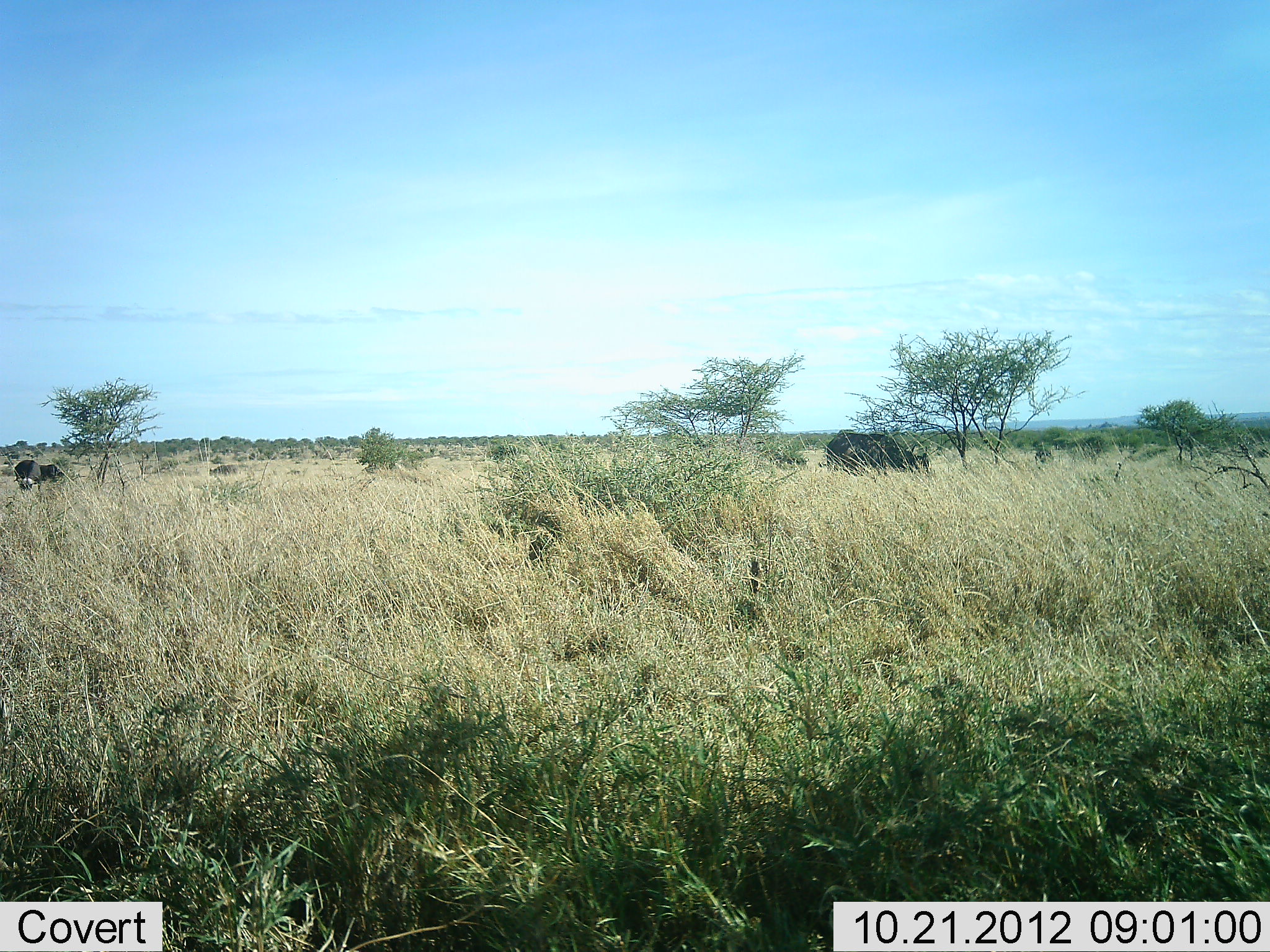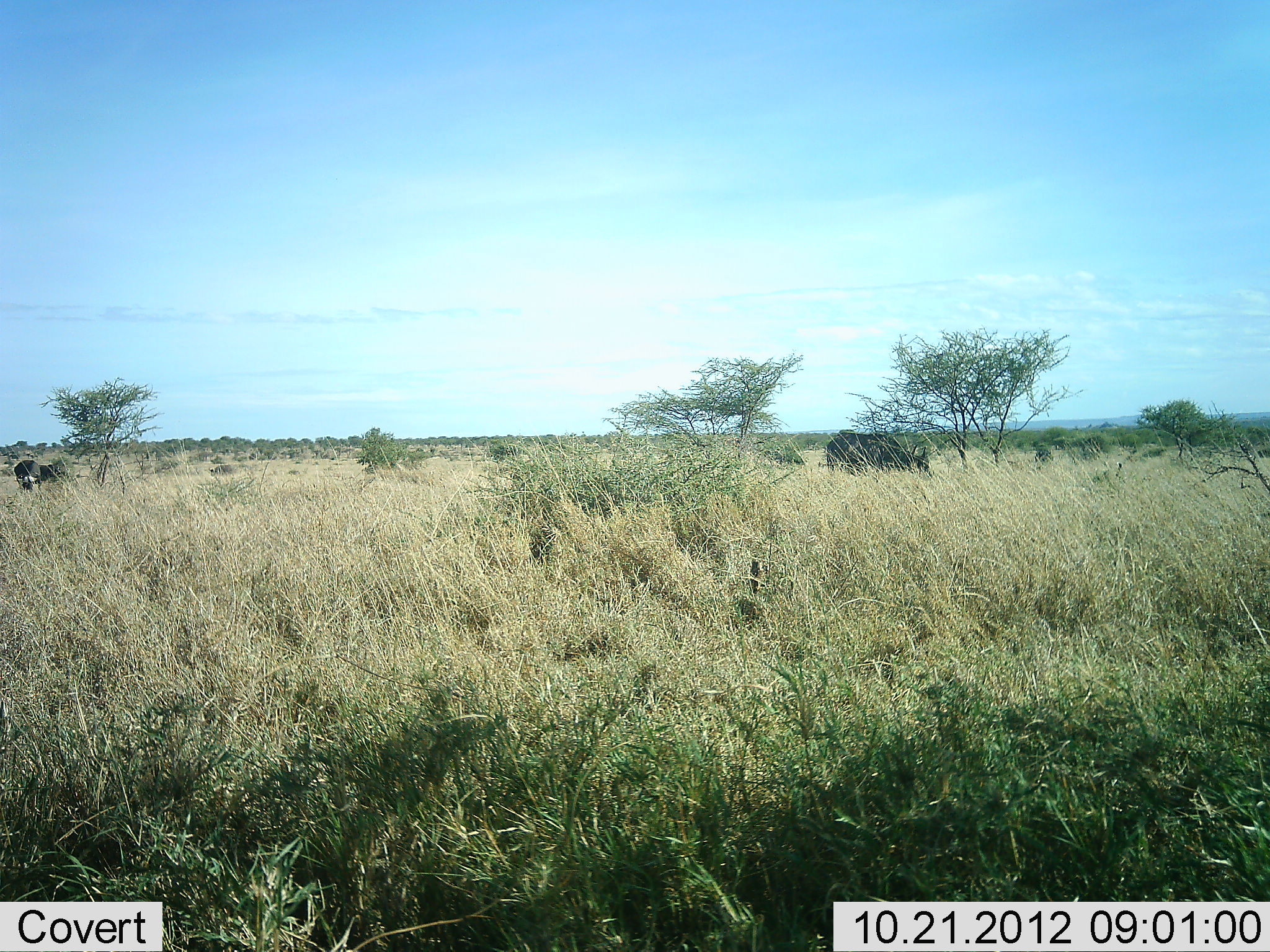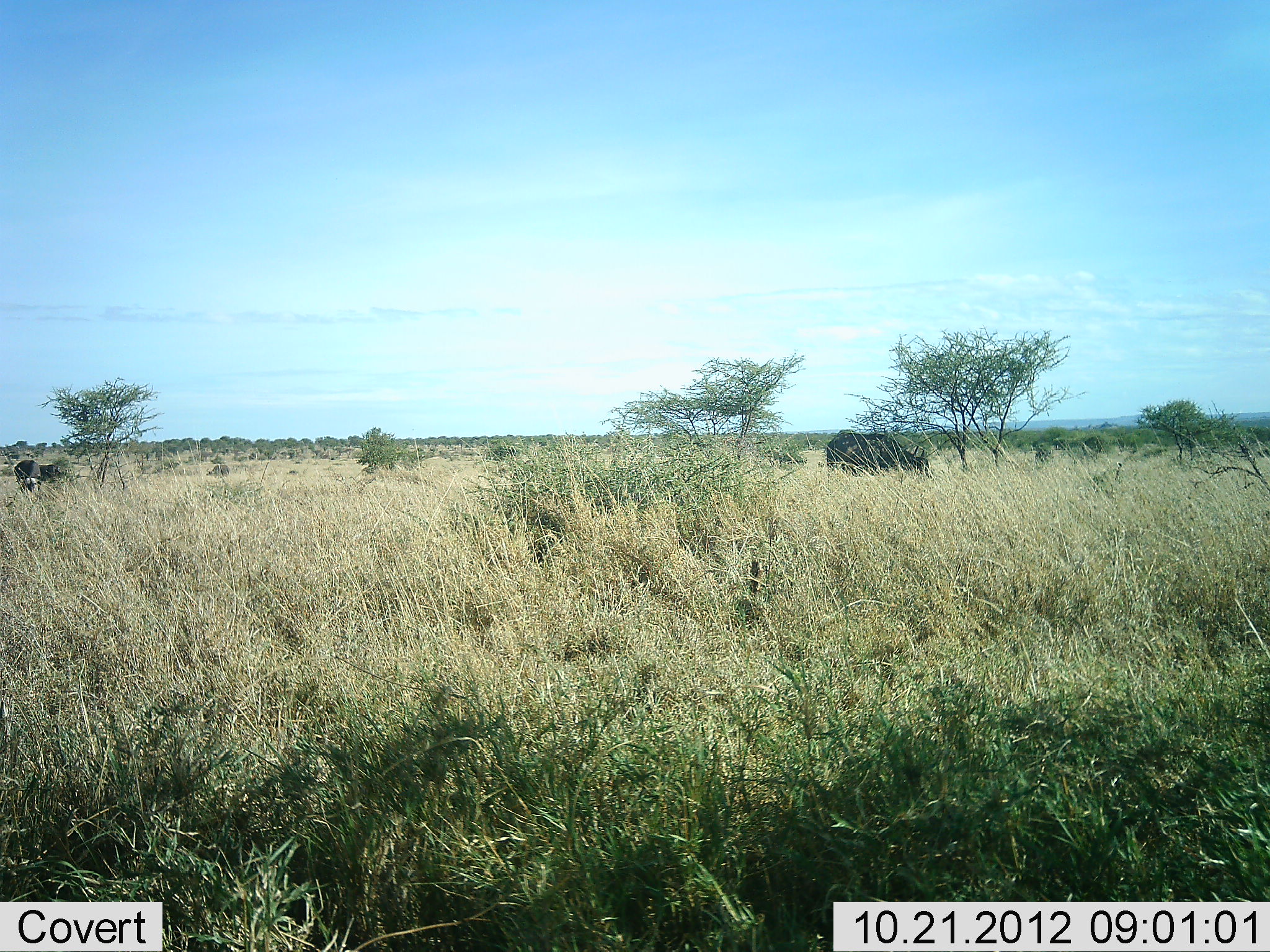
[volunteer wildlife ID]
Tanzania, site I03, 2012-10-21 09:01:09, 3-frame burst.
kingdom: Animalia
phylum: Chordata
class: Mammalia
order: Artiodactyla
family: Bovidae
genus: Syncerus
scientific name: Syncerus caffer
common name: cape buffalo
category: buffalo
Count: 2.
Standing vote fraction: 18%.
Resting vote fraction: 0%.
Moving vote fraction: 0%.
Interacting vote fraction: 0%.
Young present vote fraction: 0%.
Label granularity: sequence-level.